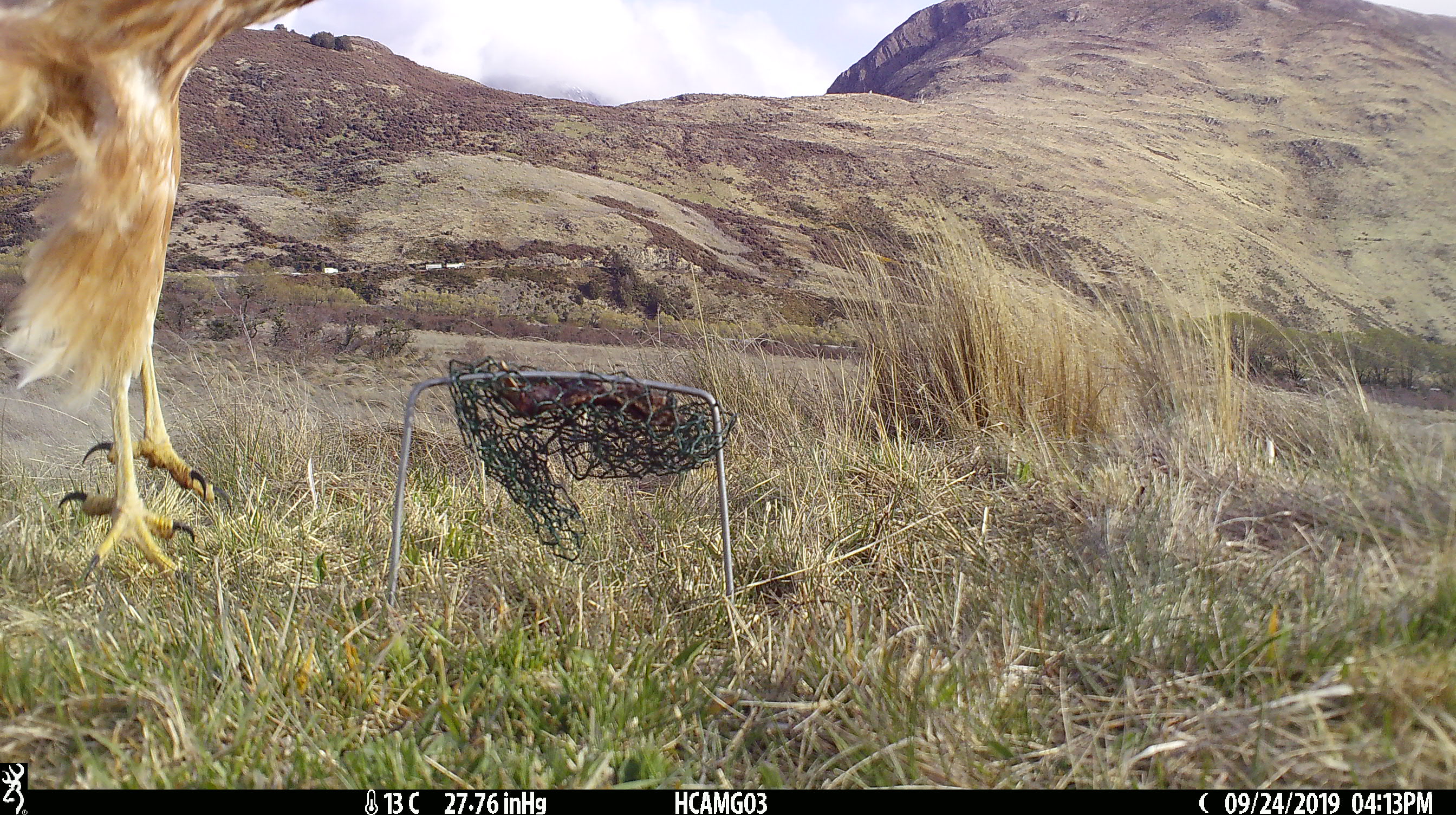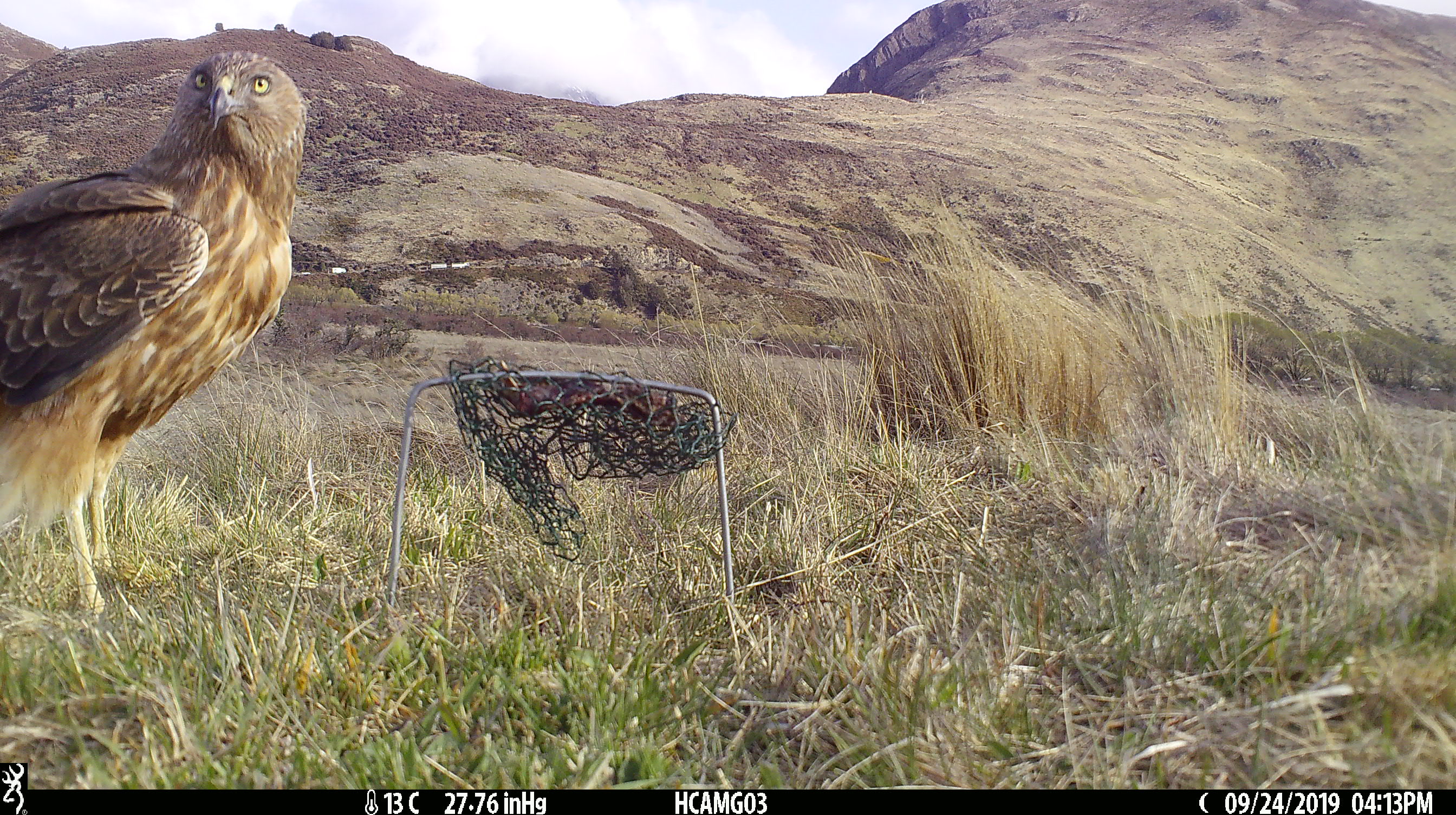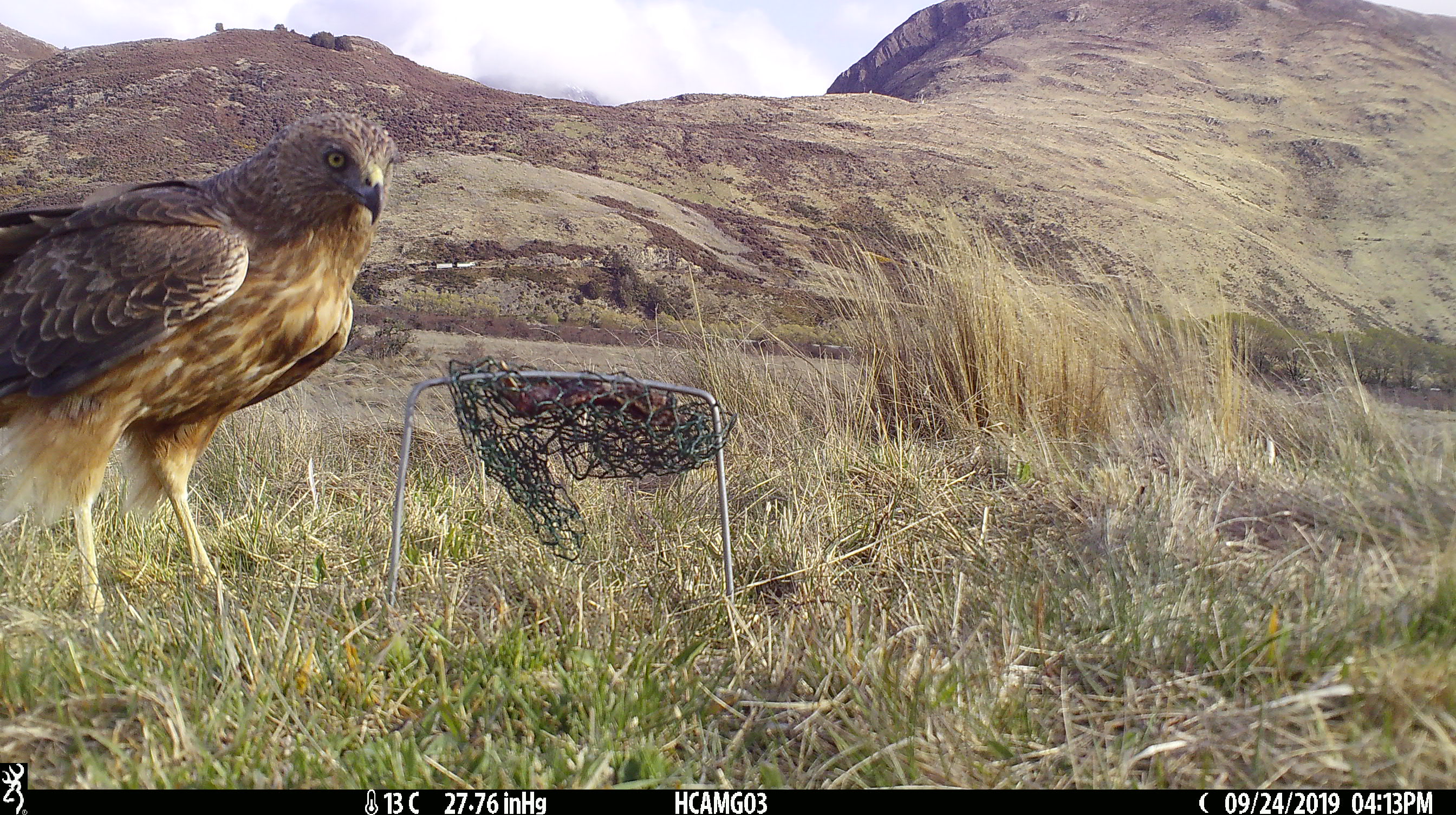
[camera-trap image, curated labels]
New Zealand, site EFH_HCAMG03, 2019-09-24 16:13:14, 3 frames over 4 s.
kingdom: Animalia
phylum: Chordata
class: Aves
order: Accipitriformes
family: Accipitridae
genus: Circus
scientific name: Circus approximans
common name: swamp harrier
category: harrier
Harrier (swamp harrier) (Circus approximans).